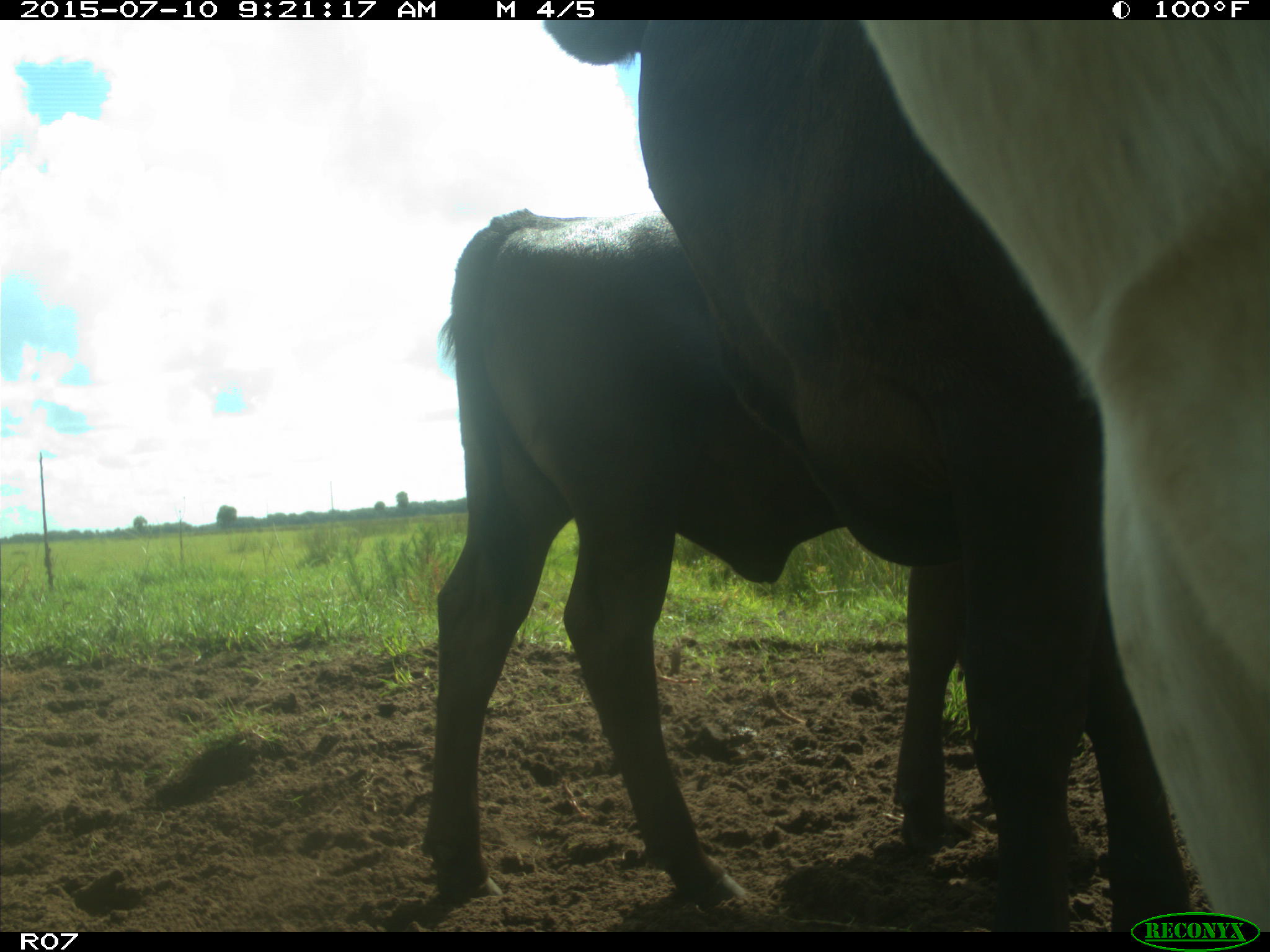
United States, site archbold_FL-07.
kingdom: Animalia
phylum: Chordata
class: Mammalia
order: Artiodactyla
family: Bovidae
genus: Bos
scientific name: Bos taurus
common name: domestic cow